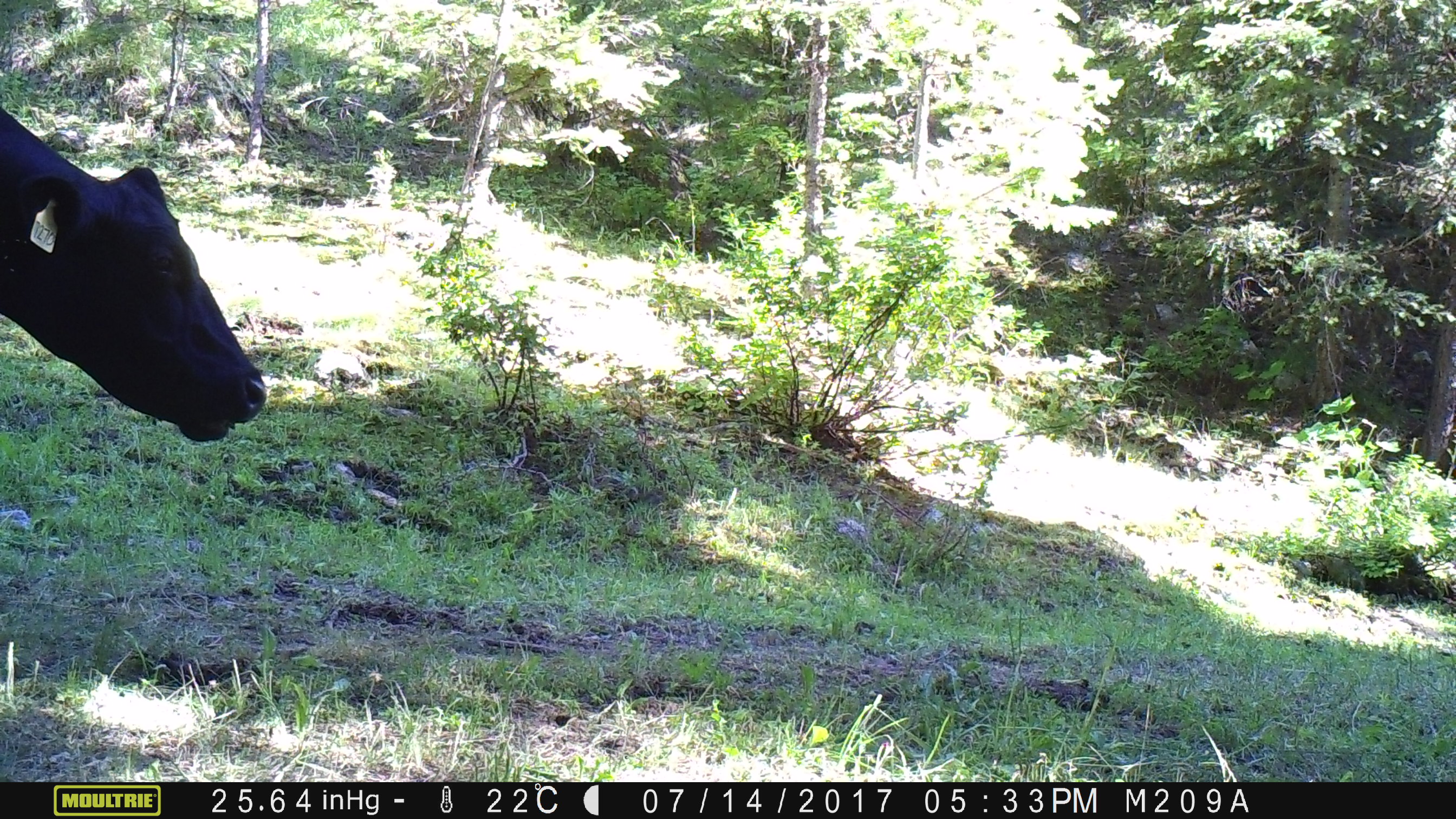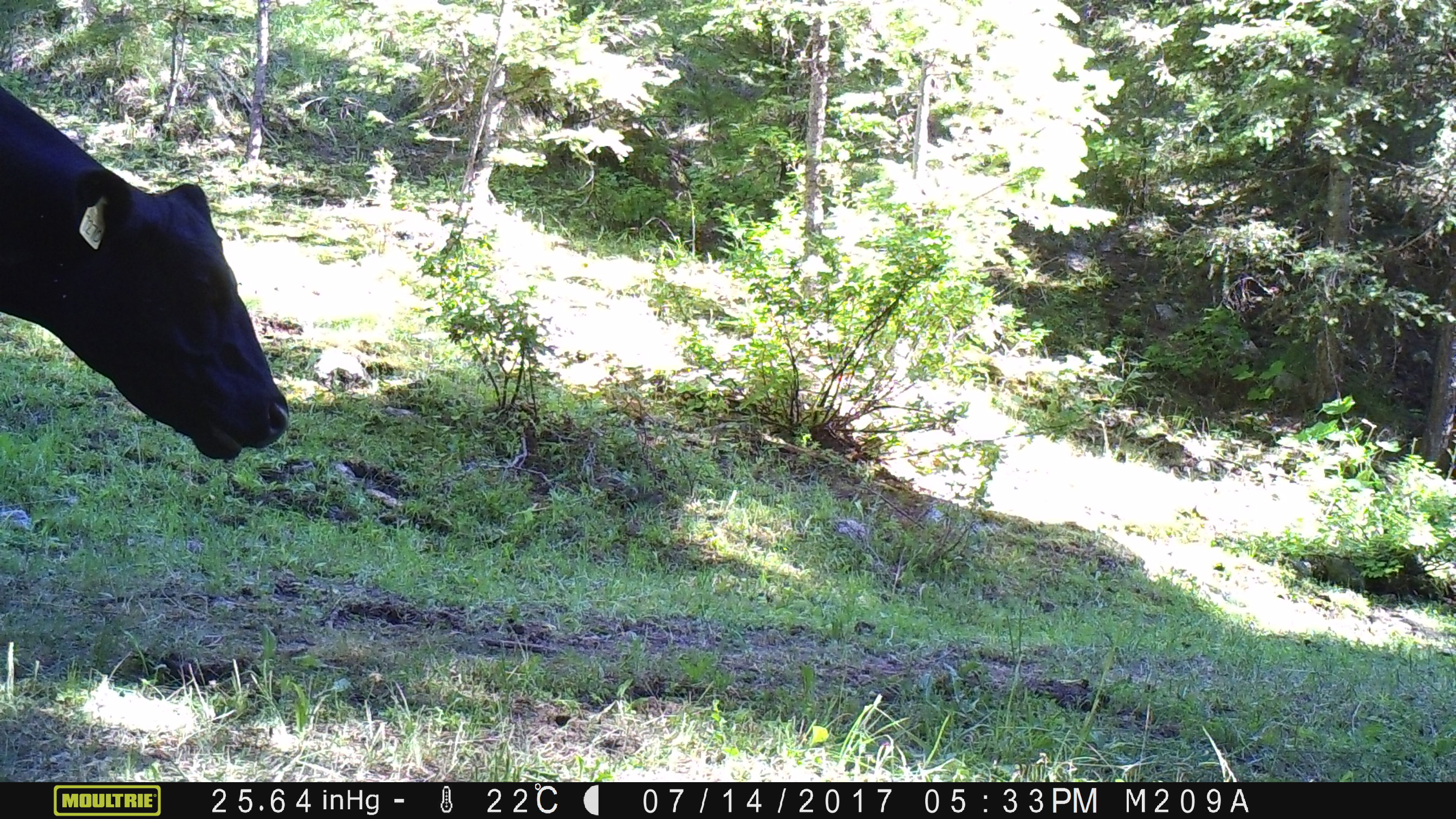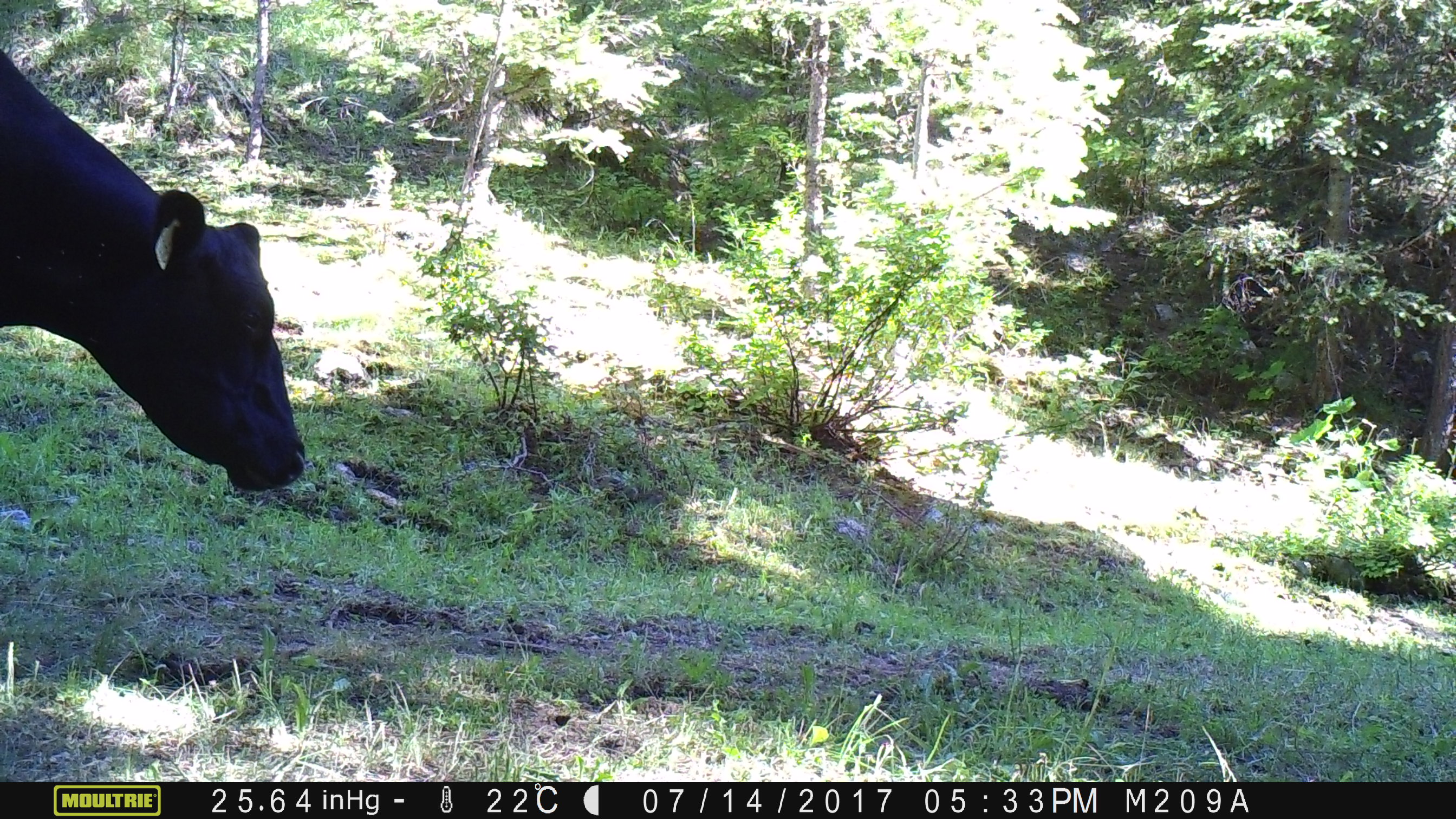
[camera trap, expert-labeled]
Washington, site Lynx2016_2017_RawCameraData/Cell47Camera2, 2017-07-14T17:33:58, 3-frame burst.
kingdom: Animalia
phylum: Chordata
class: Mammalia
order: Artiodactyla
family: Bovidae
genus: Bos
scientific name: Bos taurus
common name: domestic cattle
Domestic cattle (Bos taurus). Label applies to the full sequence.